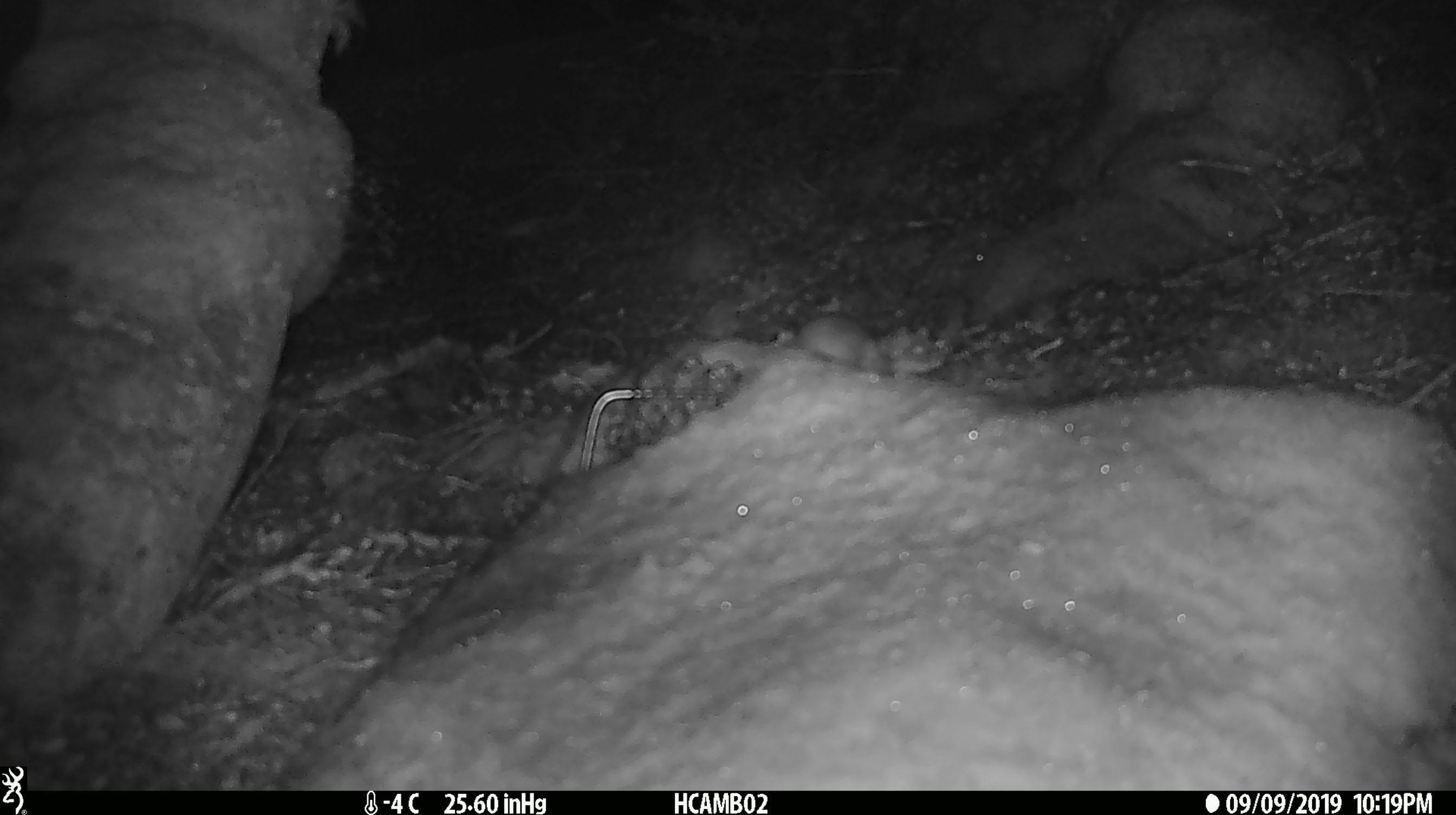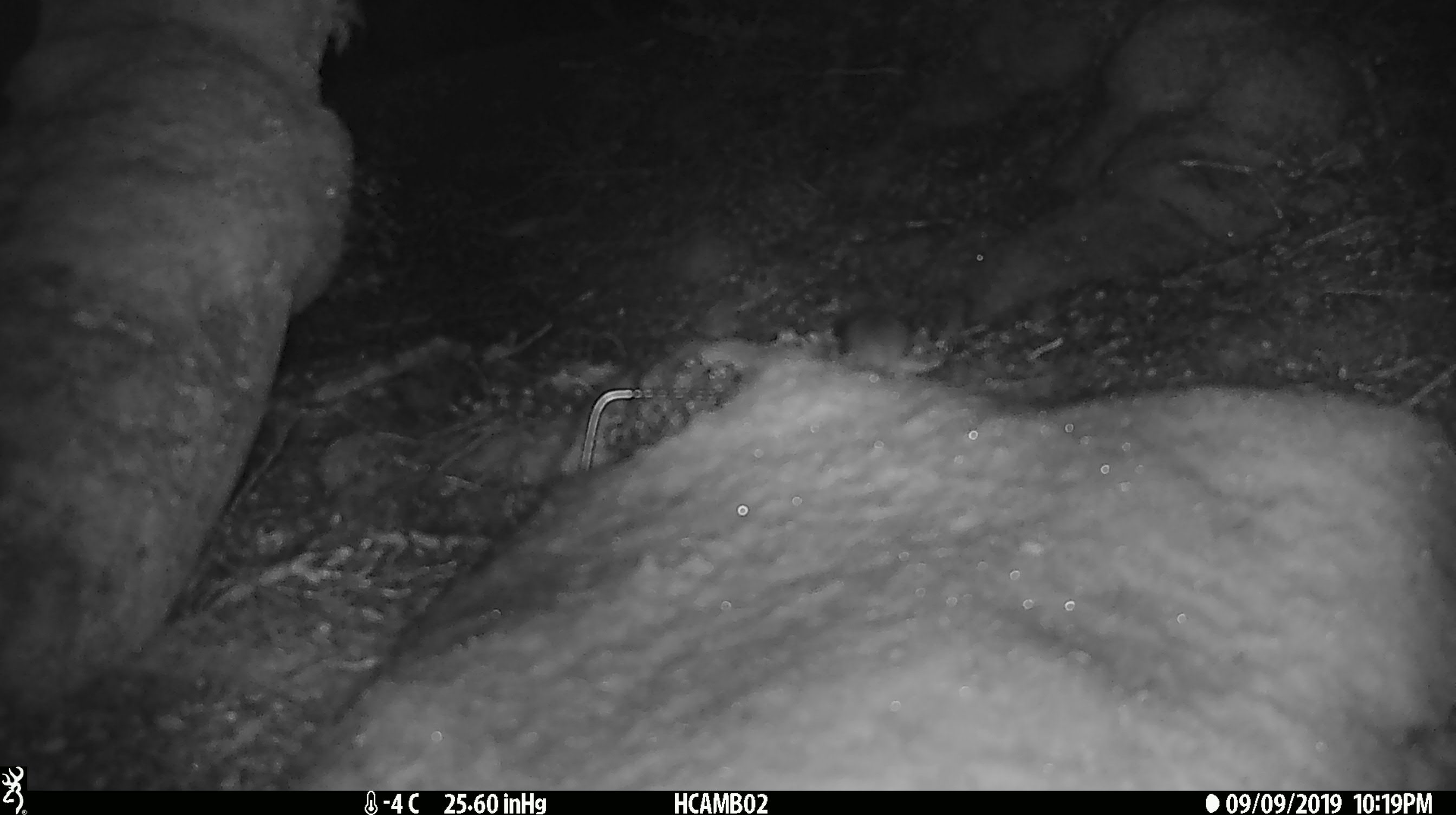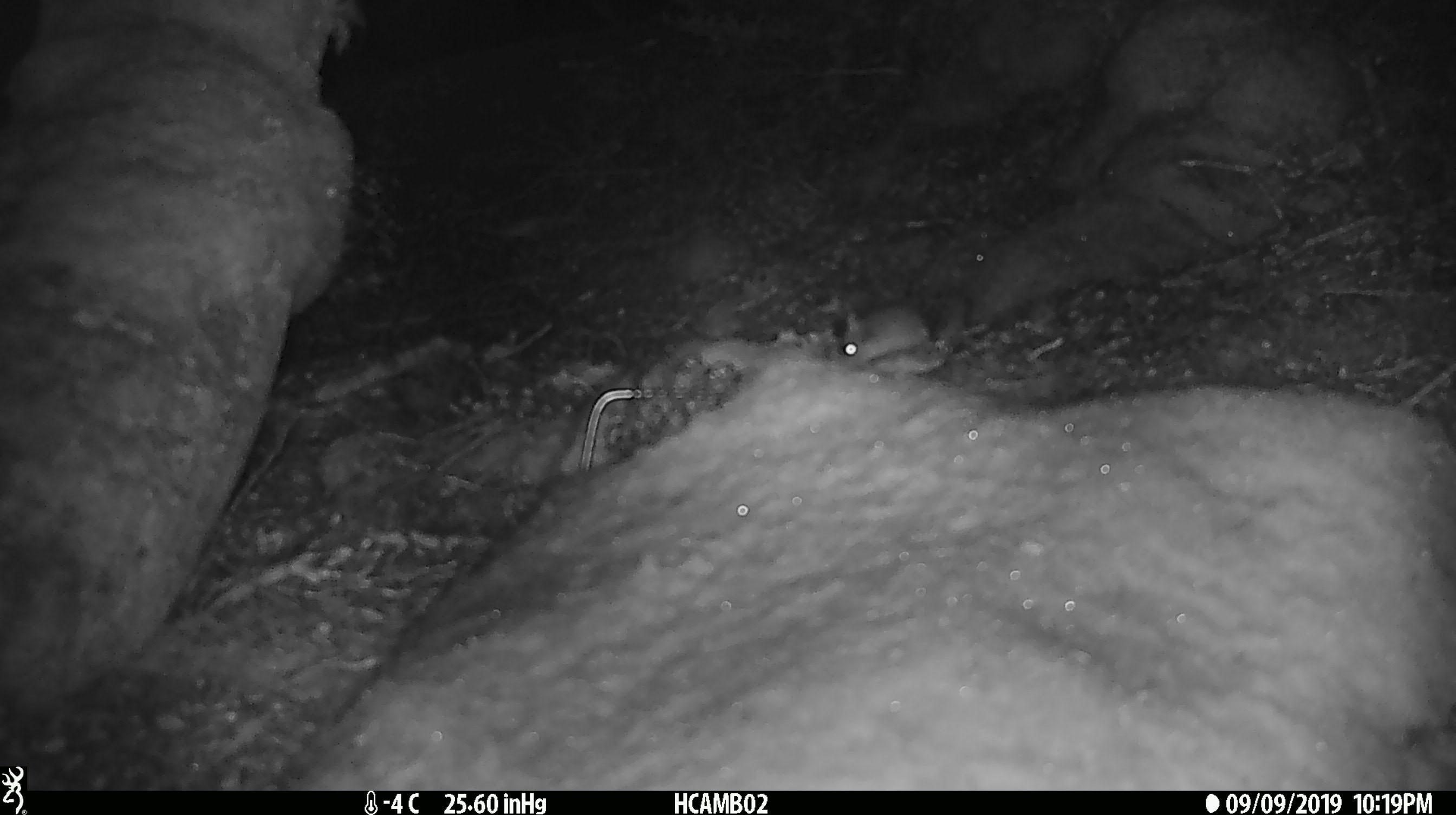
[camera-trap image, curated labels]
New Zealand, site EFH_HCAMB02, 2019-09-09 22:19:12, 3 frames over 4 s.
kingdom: Animalia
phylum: Chordata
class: Mammalia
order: Rodentia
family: Muridae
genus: Mus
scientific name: Mus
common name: mouse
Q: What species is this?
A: Mouse (Mus).